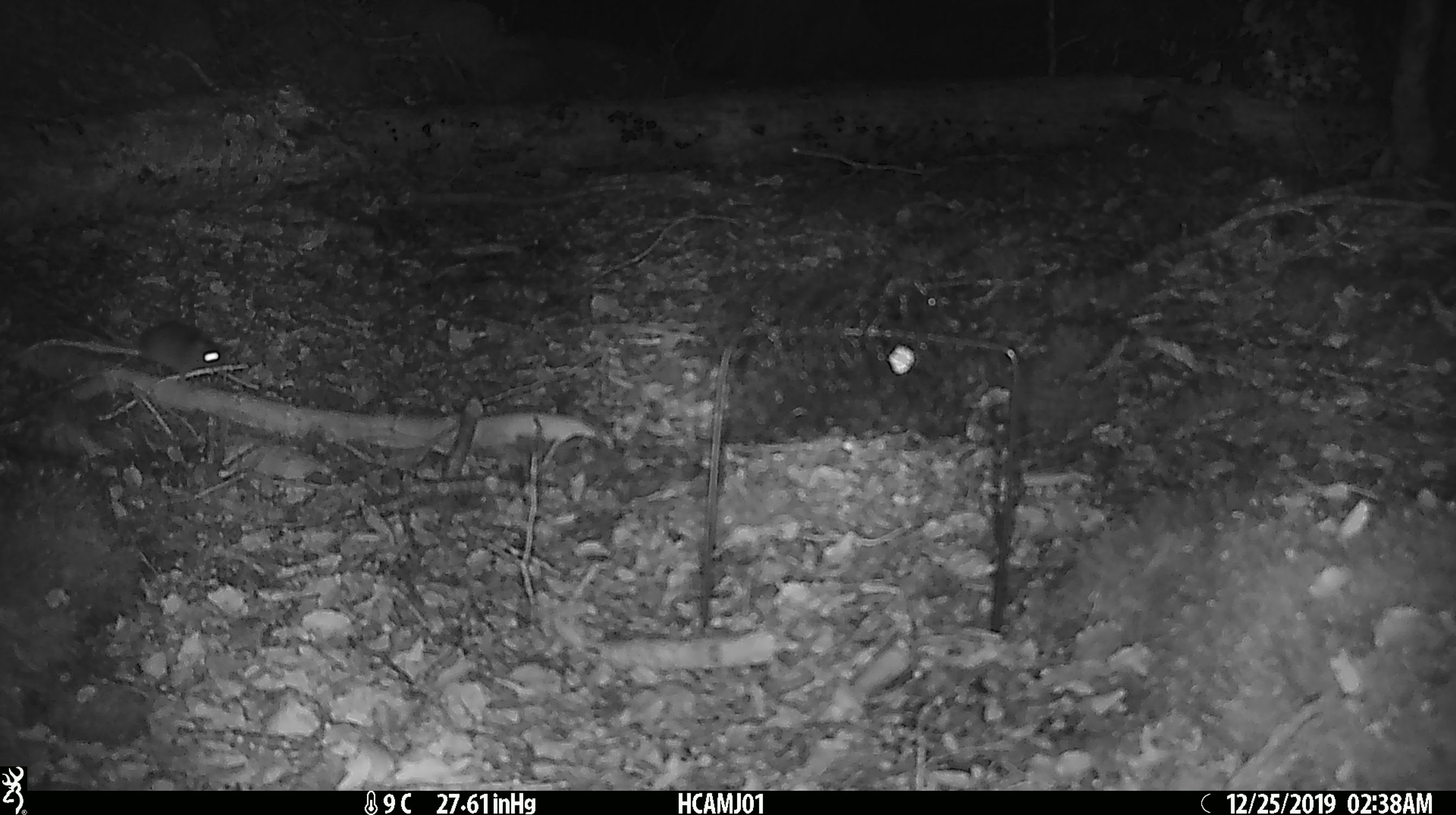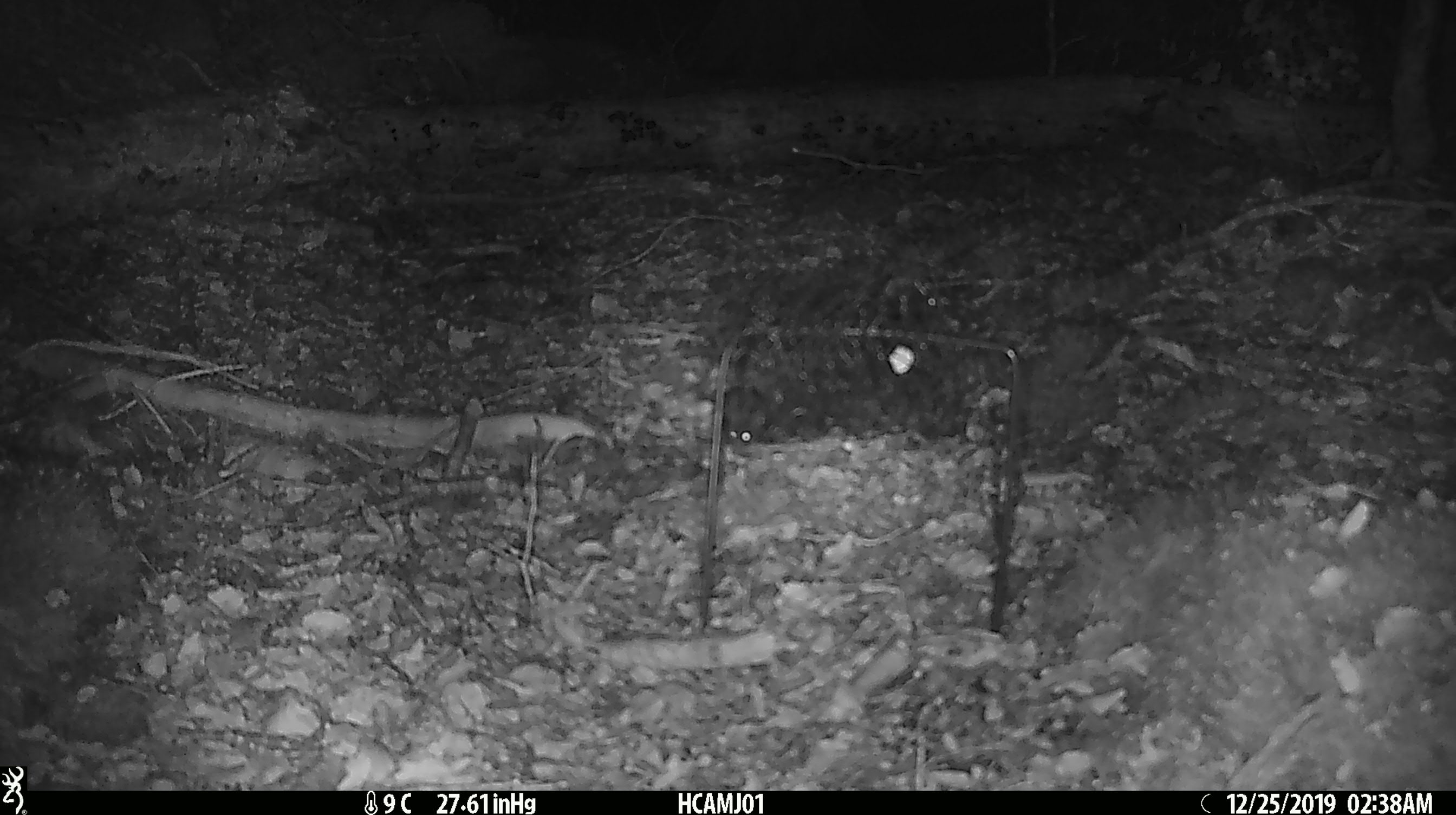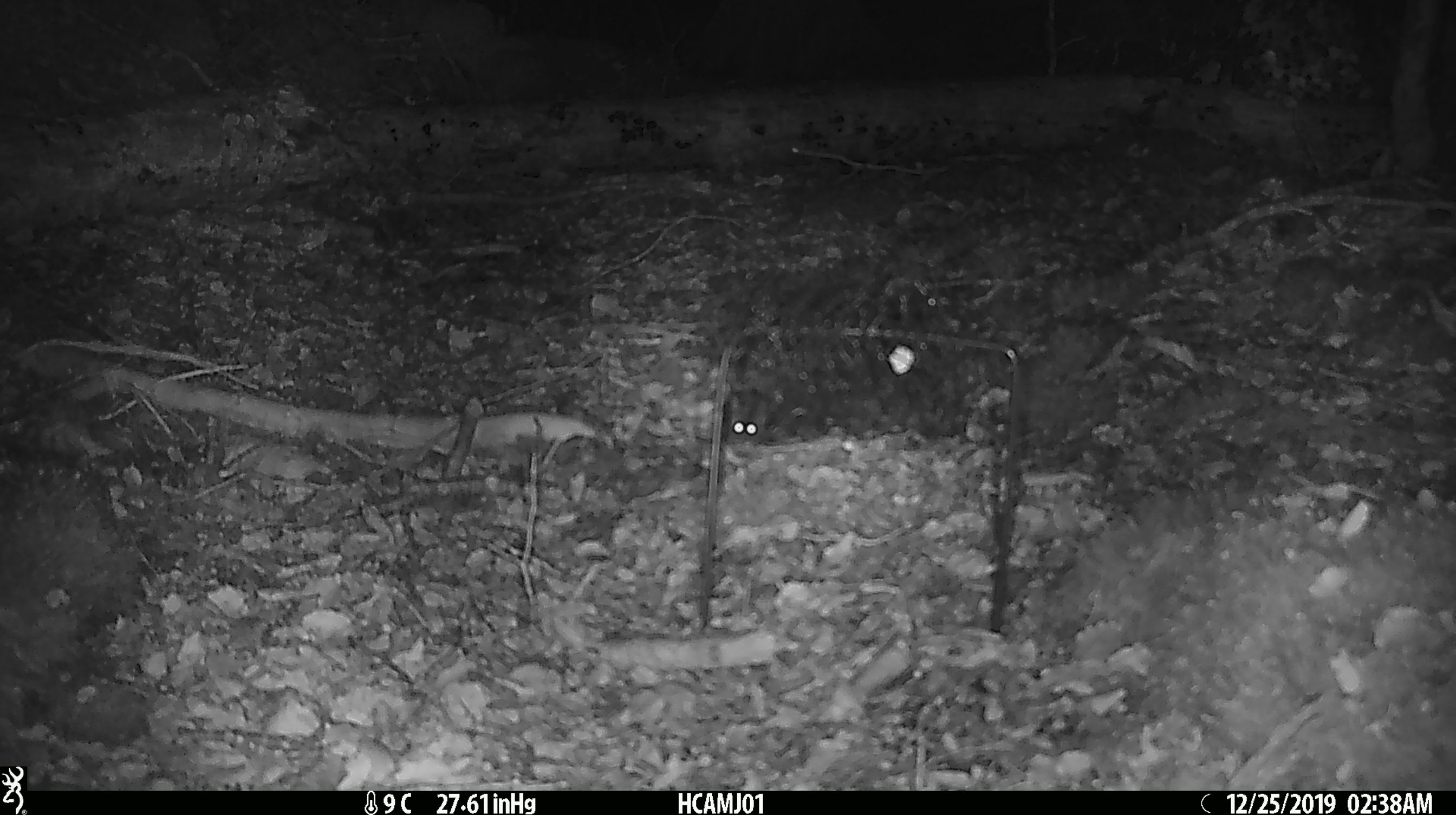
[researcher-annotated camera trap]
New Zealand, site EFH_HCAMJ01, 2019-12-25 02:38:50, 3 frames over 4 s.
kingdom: Animalia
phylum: Chordata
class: Mammalia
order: Rodentia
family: Muridae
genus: Mus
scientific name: Mus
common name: mouse